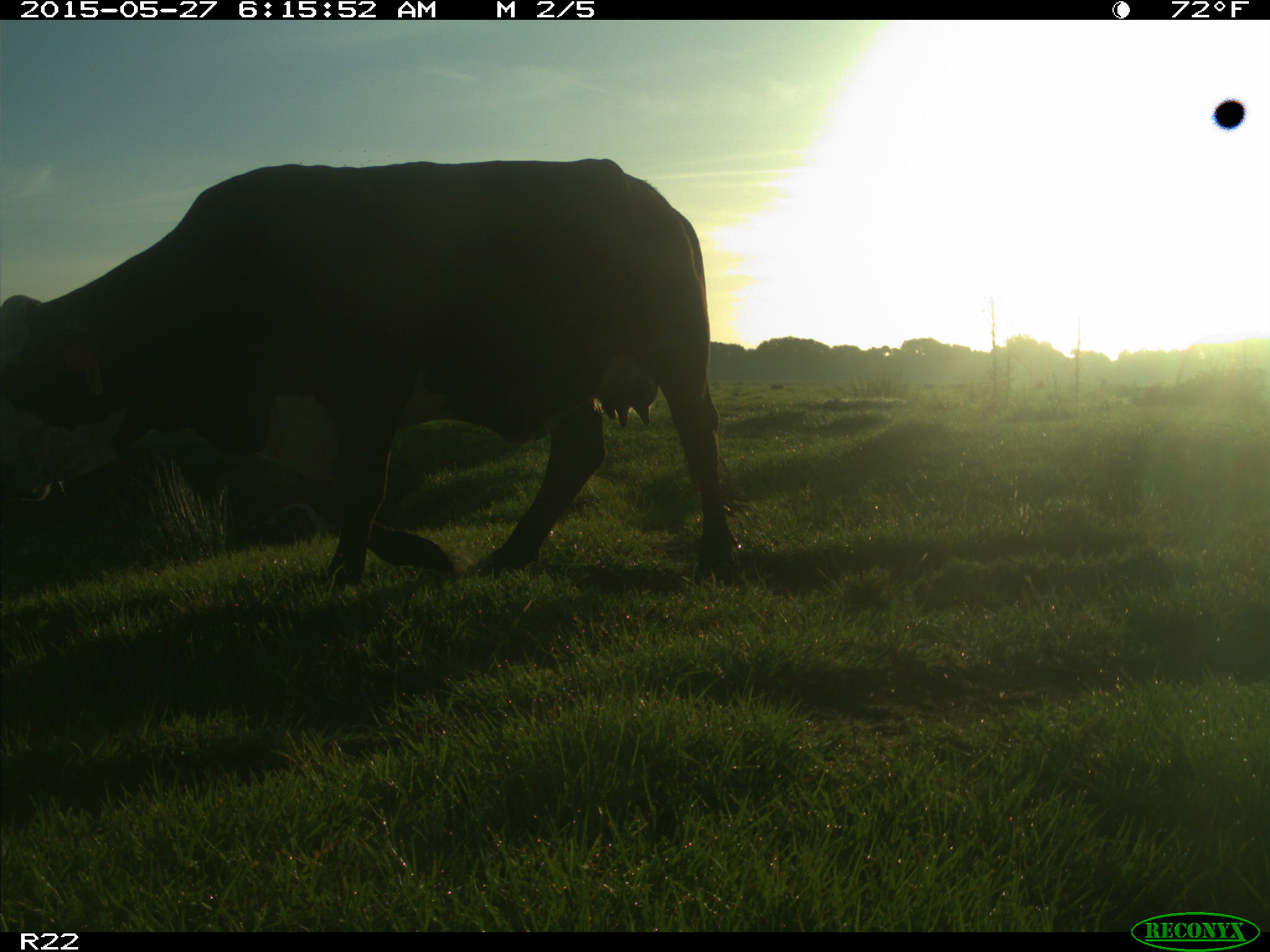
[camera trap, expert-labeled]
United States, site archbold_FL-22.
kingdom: Animalia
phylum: Chordata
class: Mammalia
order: Artiodactyla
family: Bovidae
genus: Bos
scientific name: Bos taurus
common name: domestic cow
Bos taurus (domestic cow).